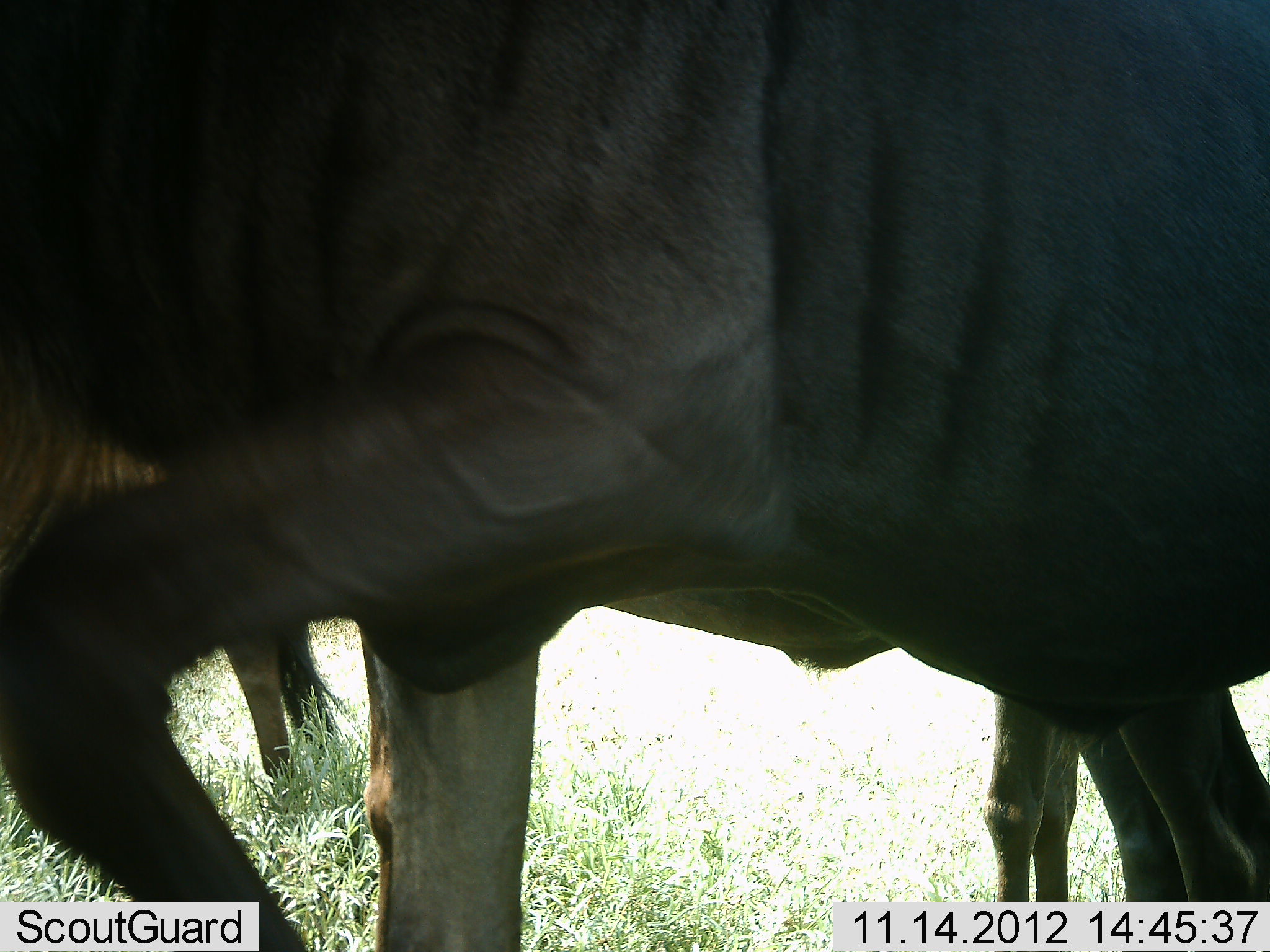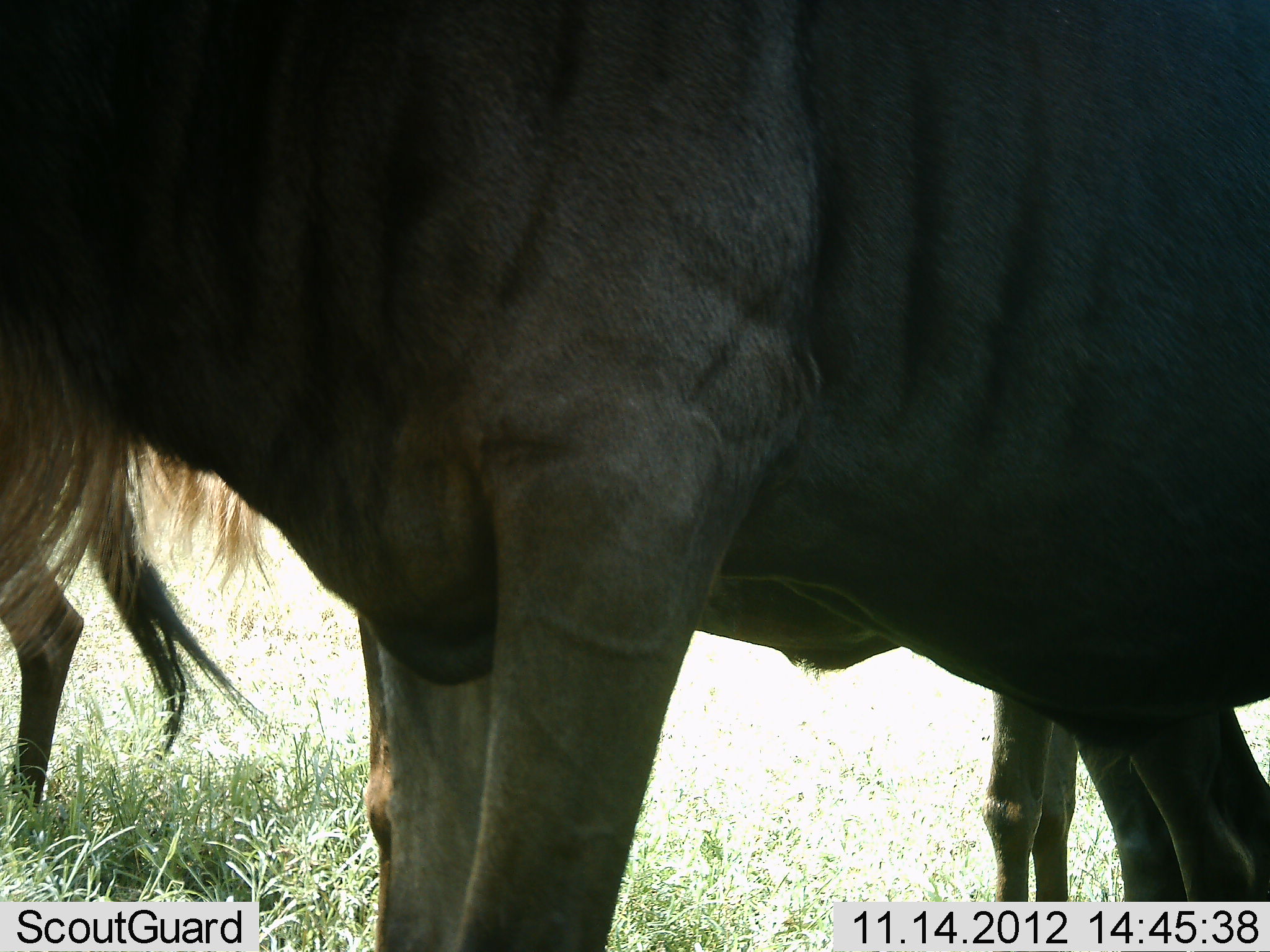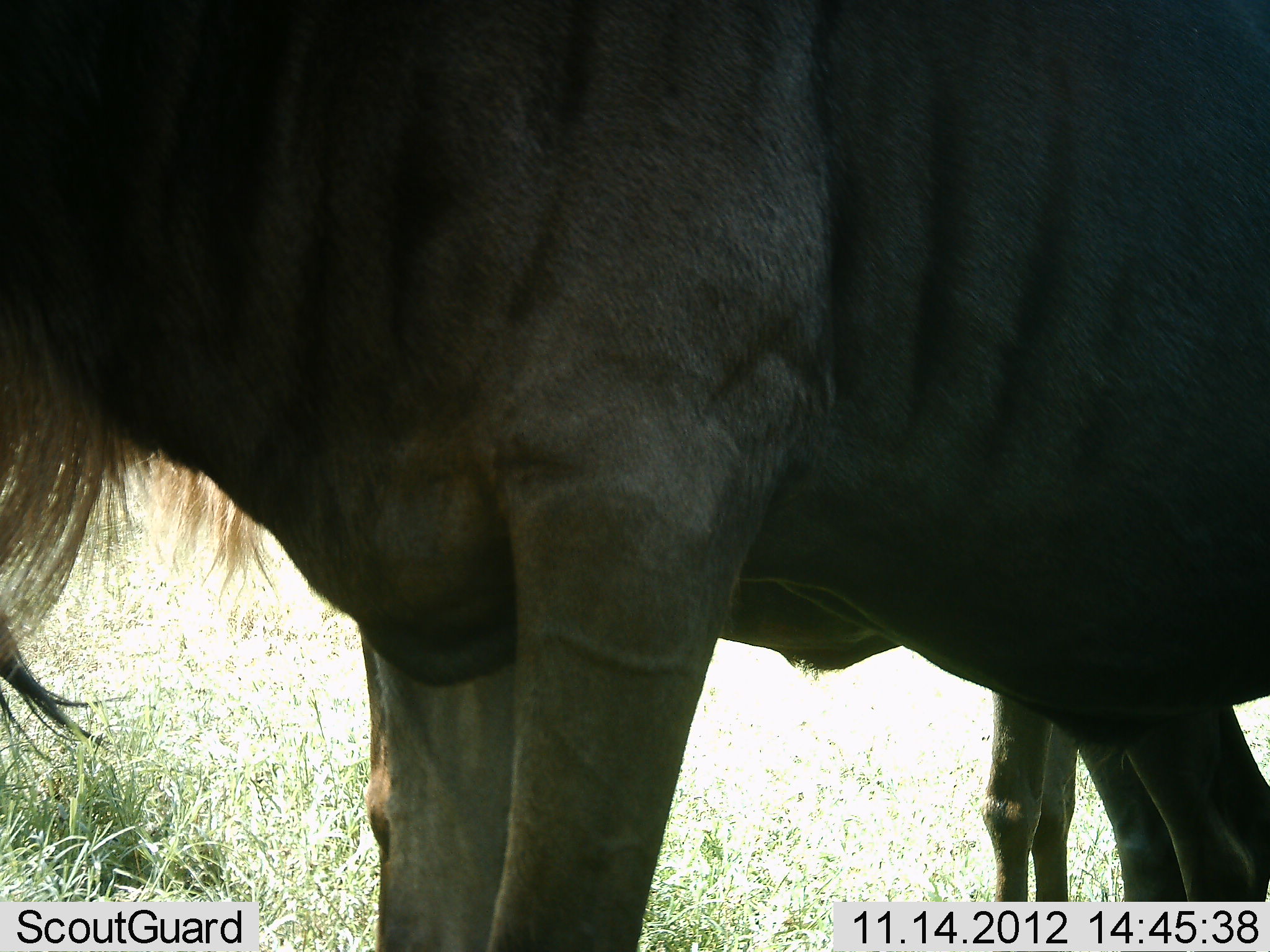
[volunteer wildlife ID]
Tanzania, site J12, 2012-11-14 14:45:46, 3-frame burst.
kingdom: Animalia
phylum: Chordata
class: Mammalia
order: Artiodactyla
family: Bovidae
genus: Connochaetes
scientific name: Connochaetes taurinus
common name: blue wildebeest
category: wildebeest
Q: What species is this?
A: Wildebeest (blue wildebeest) (Connochaetes taurinus).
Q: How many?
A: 3.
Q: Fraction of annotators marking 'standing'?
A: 100%.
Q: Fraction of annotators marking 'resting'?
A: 0%.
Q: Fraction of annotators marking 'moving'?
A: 30%.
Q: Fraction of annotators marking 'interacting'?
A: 0%.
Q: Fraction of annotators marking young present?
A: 0%.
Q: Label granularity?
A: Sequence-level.